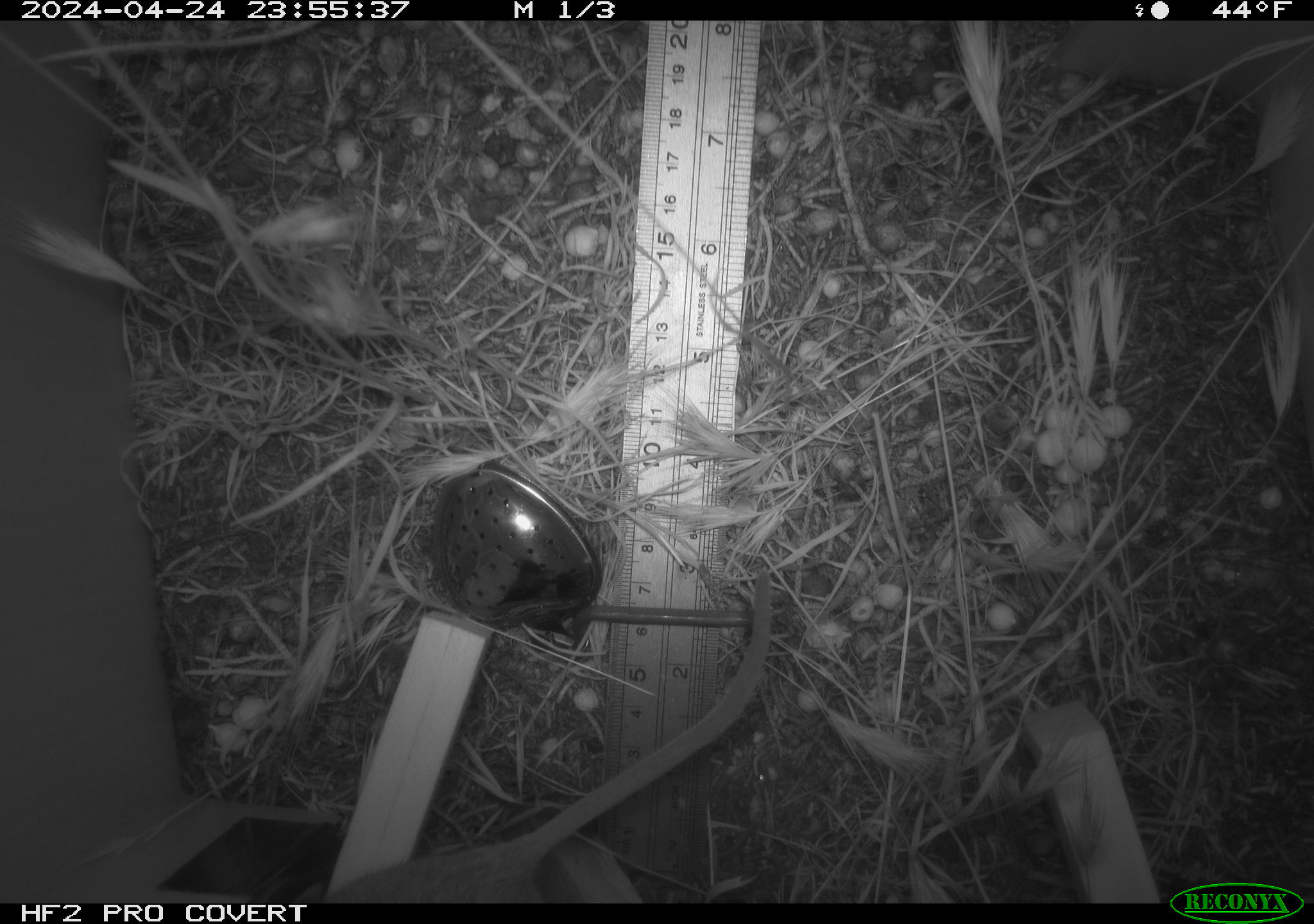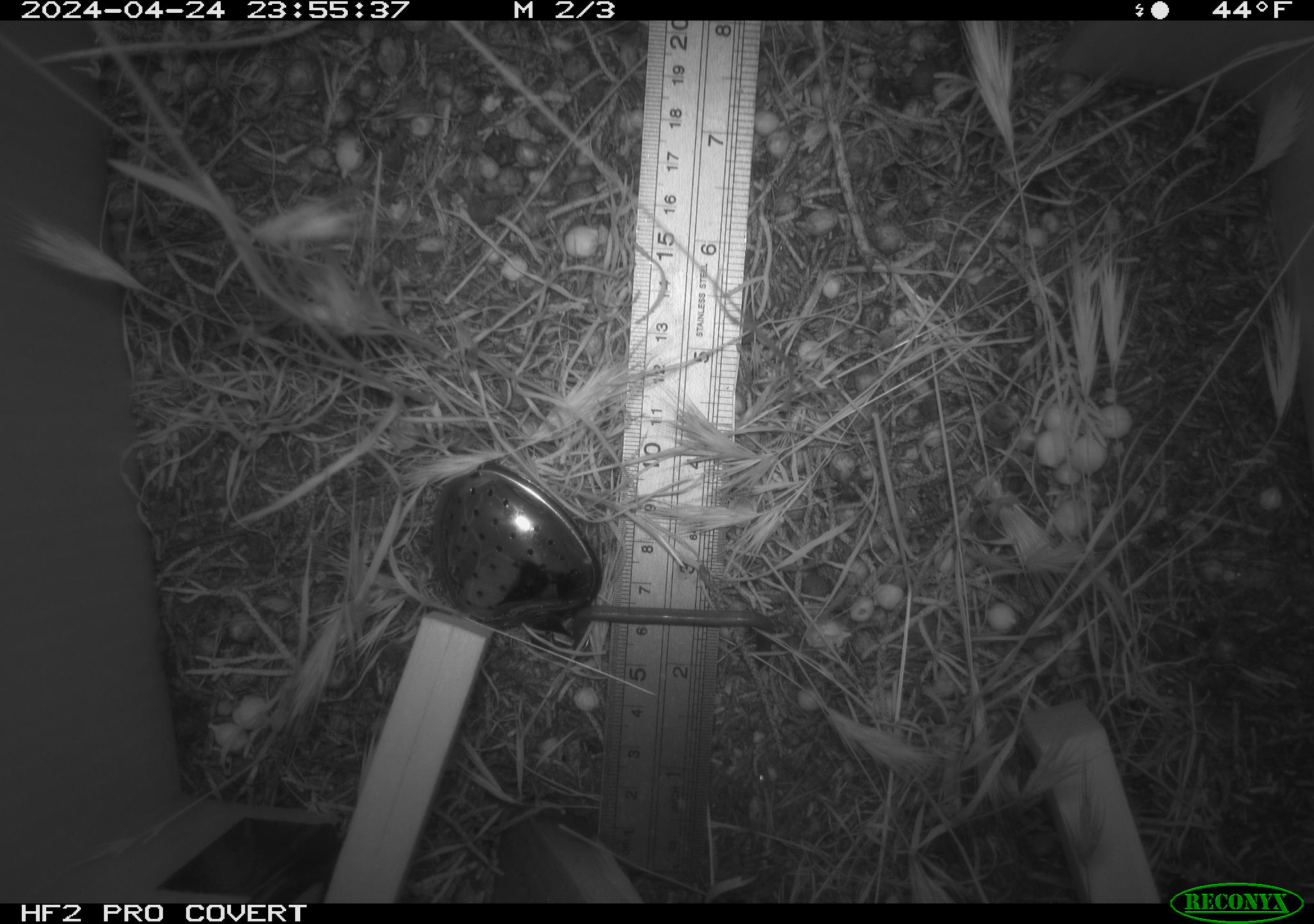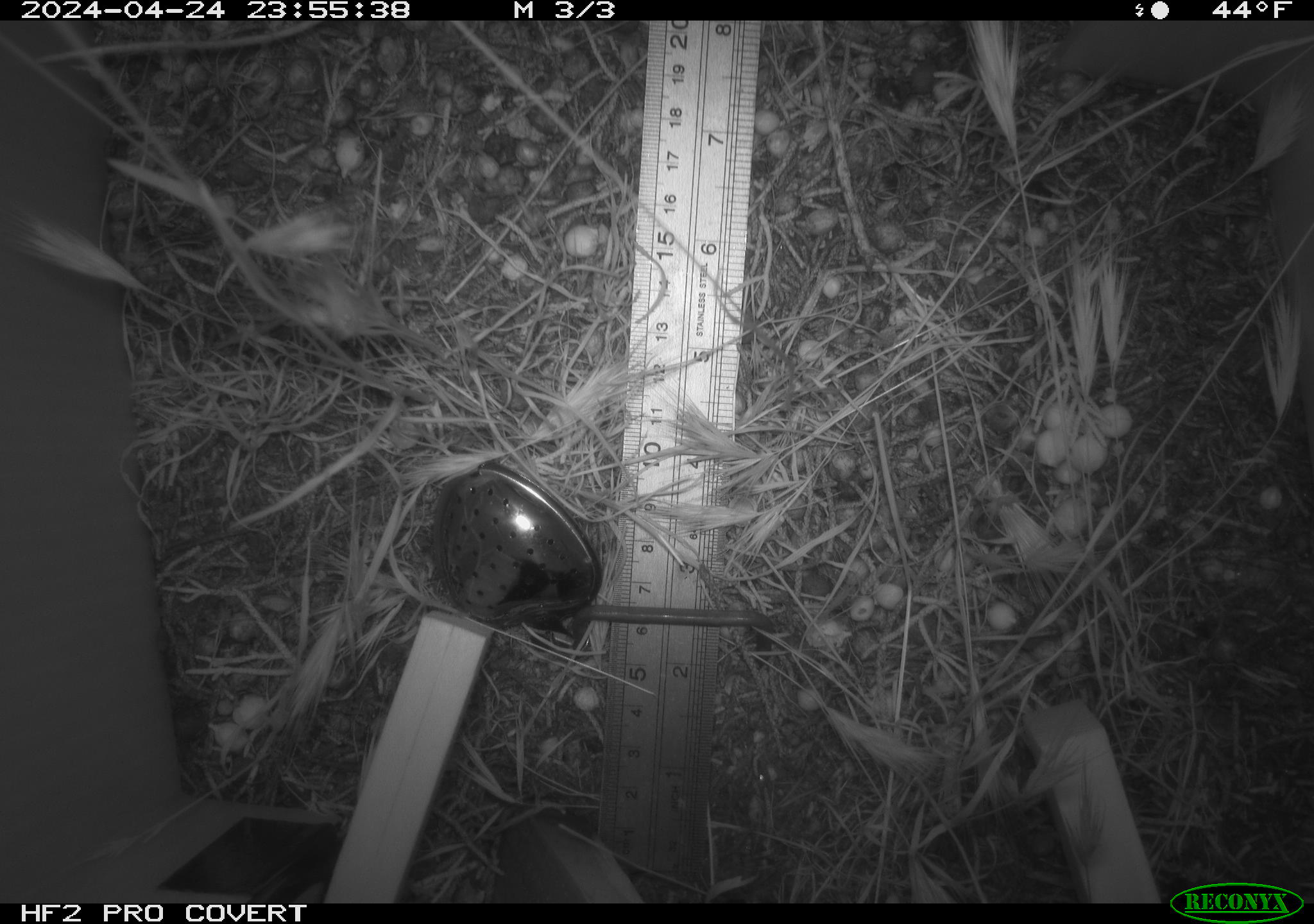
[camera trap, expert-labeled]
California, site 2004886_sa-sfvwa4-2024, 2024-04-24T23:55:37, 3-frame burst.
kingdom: Animalia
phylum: Chordata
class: Mammalia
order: Rodentia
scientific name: Rodentia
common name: mouse species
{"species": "mouse species (Rodentia)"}